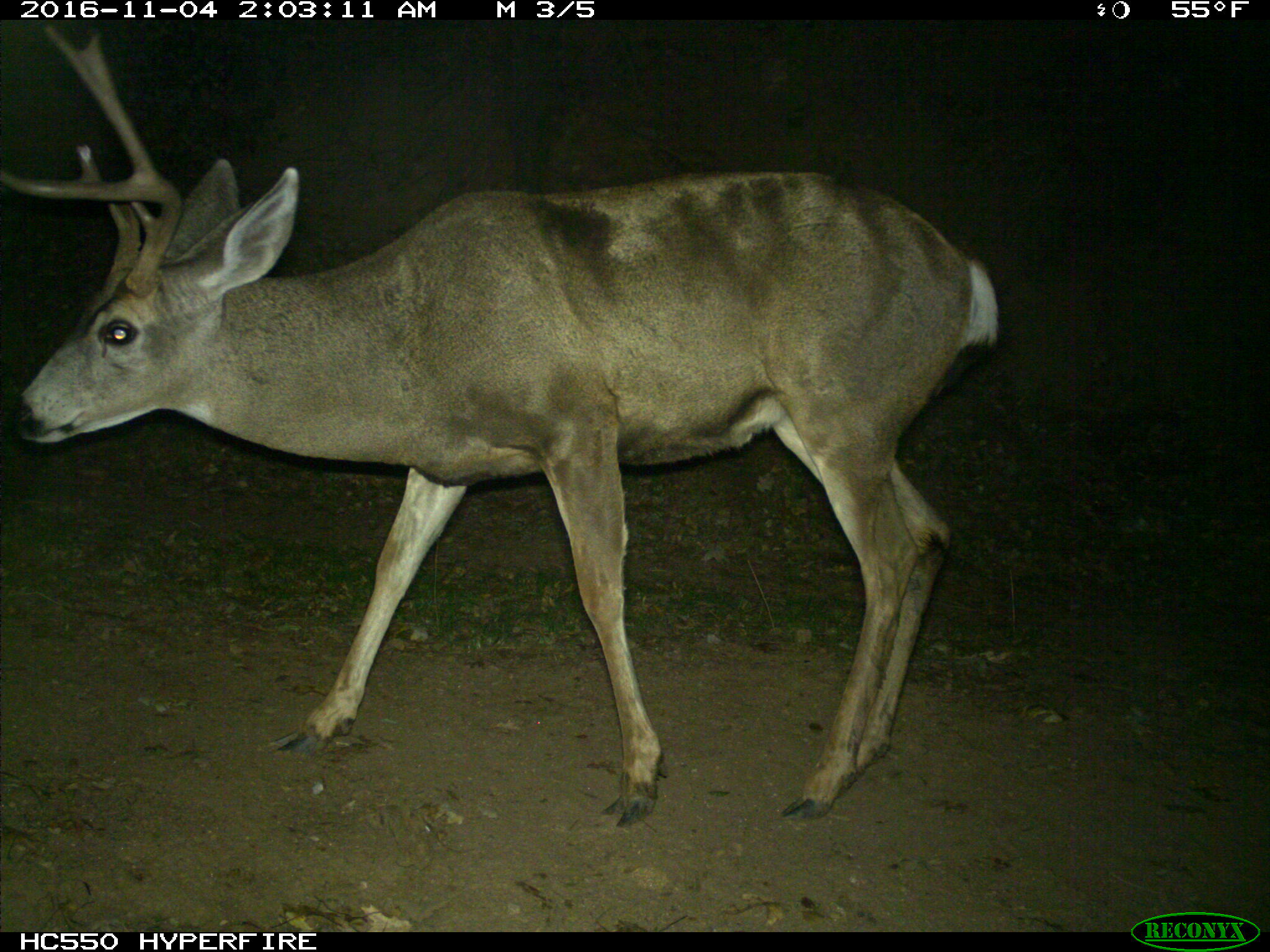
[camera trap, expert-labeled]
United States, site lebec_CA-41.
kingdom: Animalia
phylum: Chordata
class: Mammalia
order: Artiodactyla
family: Cervidae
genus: Odocoileus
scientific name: Odocoileus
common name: deer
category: unidentified deer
Unidentified deer (deer) (Odocoileus).